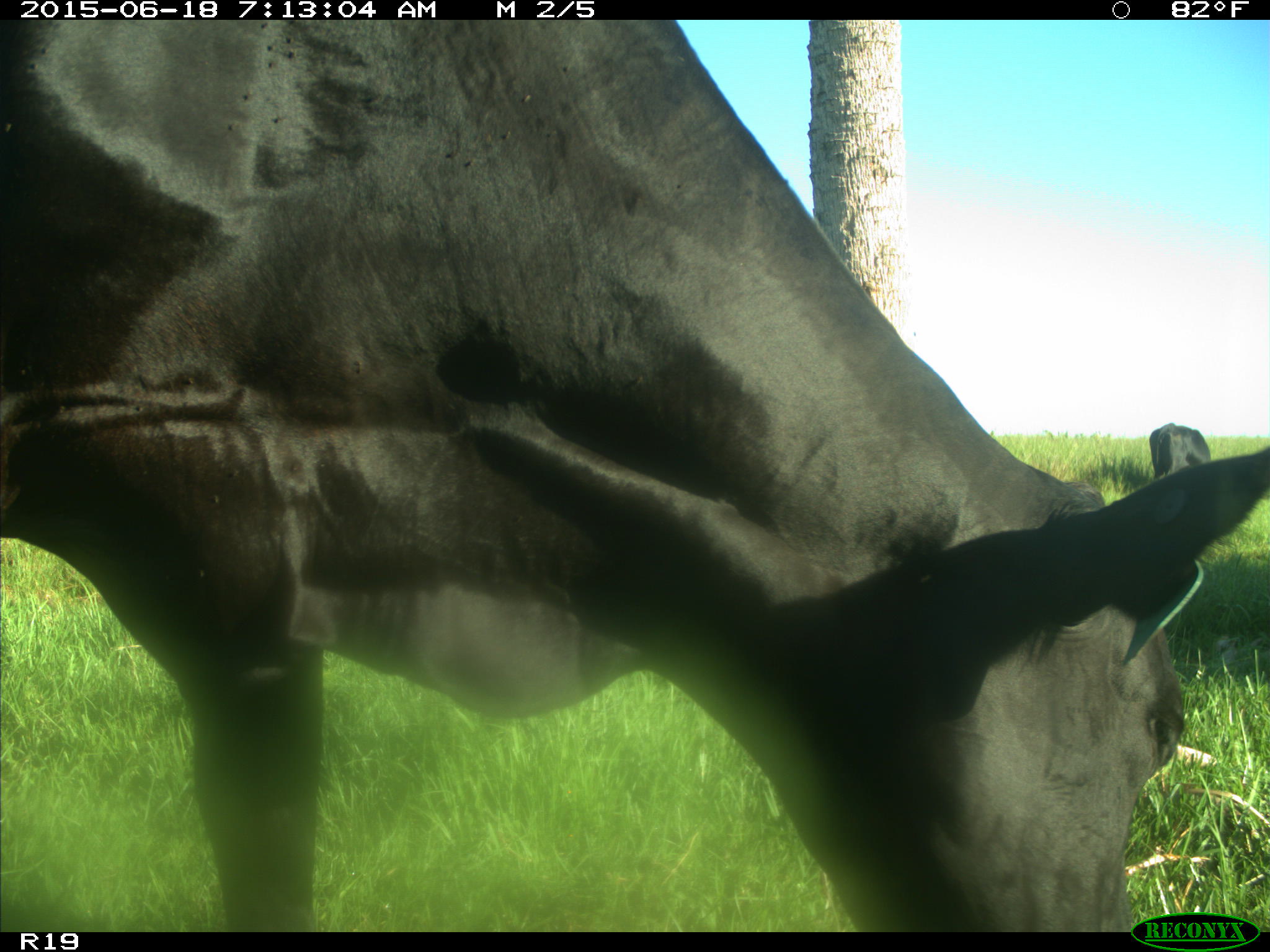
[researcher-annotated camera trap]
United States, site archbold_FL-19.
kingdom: Animalia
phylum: Chordata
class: Mammalia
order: Artiodactyla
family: Bovidae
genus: Bos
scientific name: Bos taurus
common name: domestic cow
Bos taurus (domestic cow).